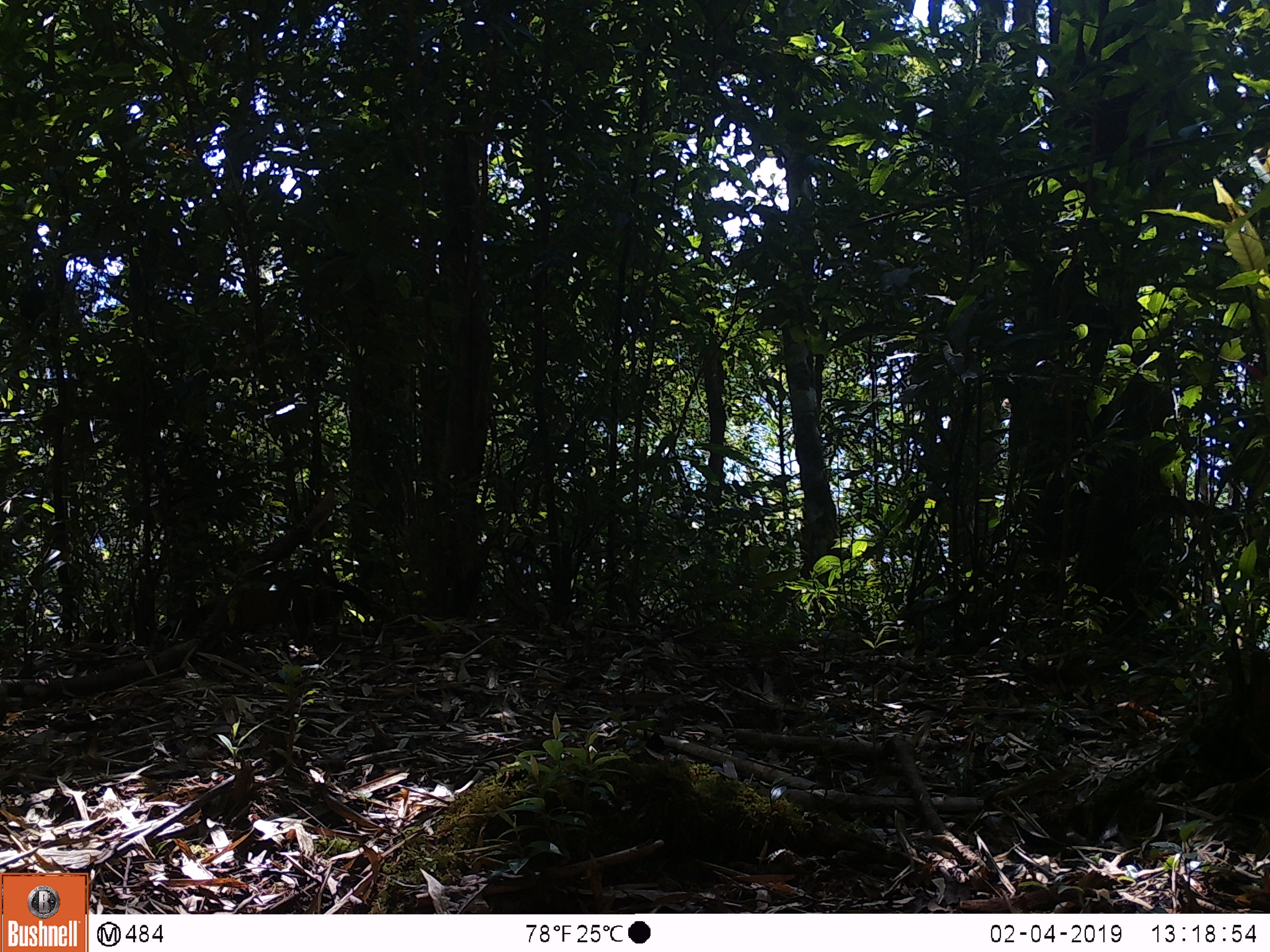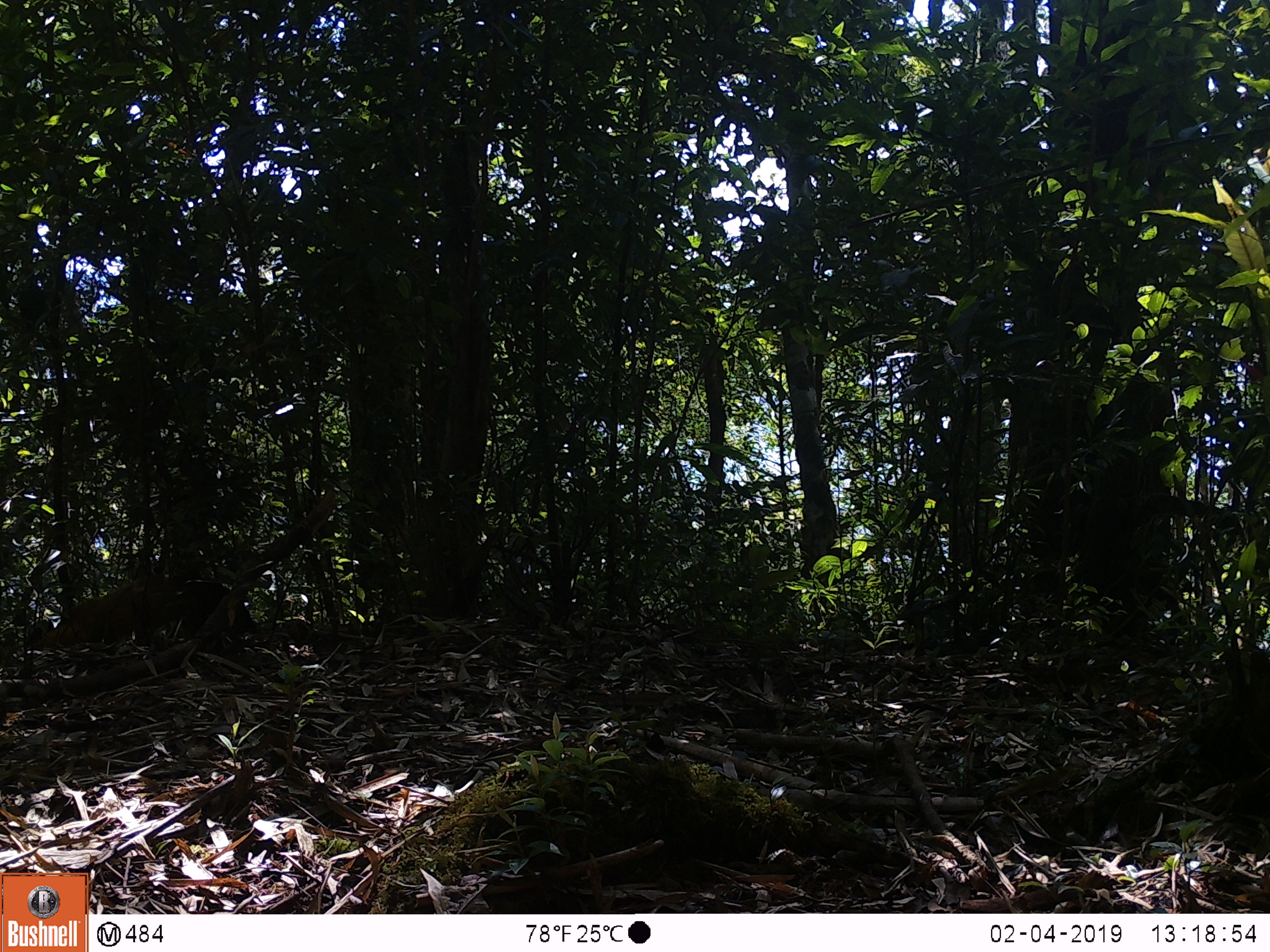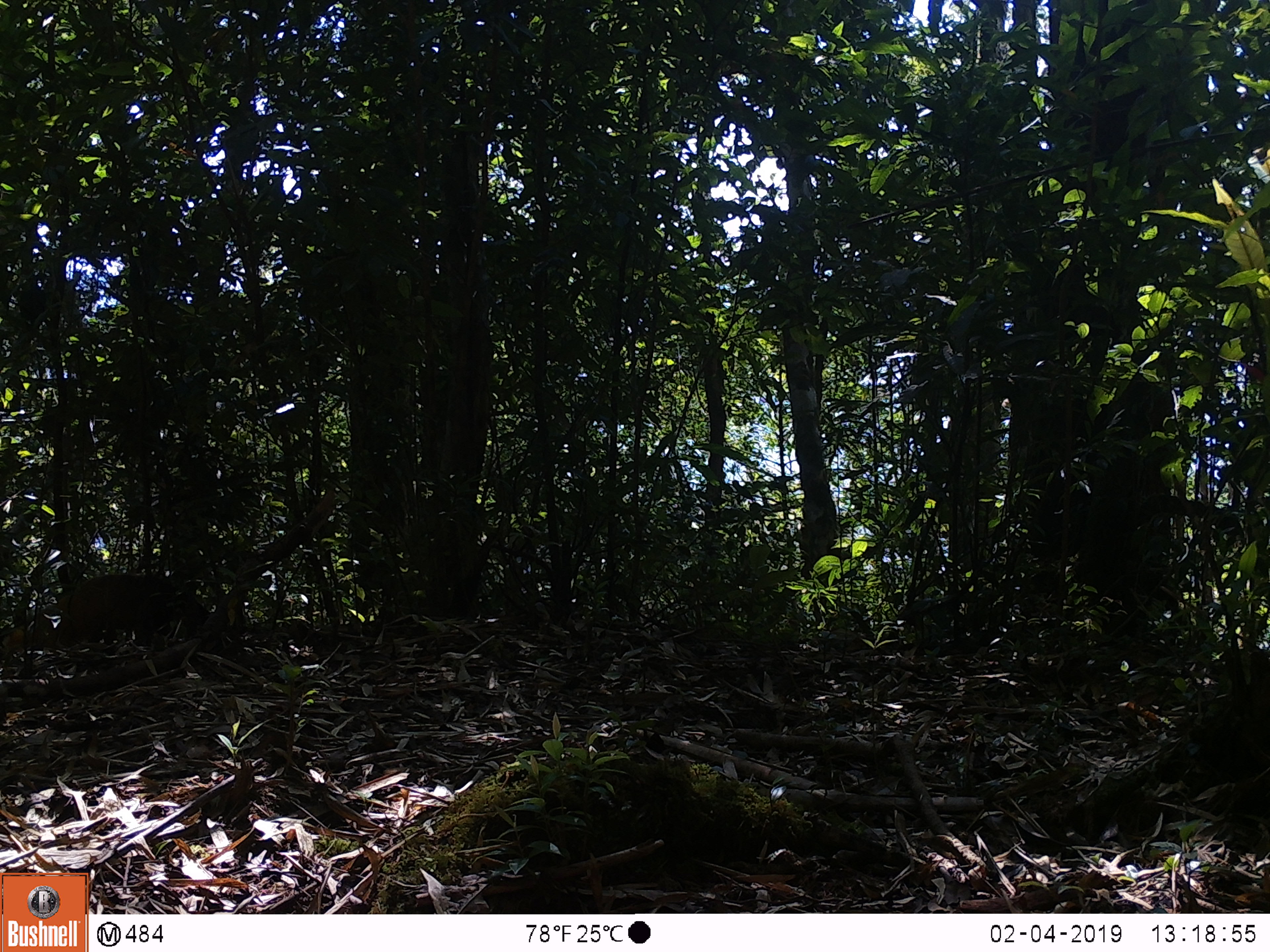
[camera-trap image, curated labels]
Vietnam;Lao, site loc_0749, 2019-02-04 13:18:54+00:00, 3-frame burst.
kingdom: Animalia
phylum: Chordata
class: Mammalia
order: Carnivora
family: Mustelidae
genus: Martes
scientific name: Martes flavigula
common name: yellow-throated marten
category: yellow throated marten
Yellow throated marten (yellow-throated marten) (Martes flavigula). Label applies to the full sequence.